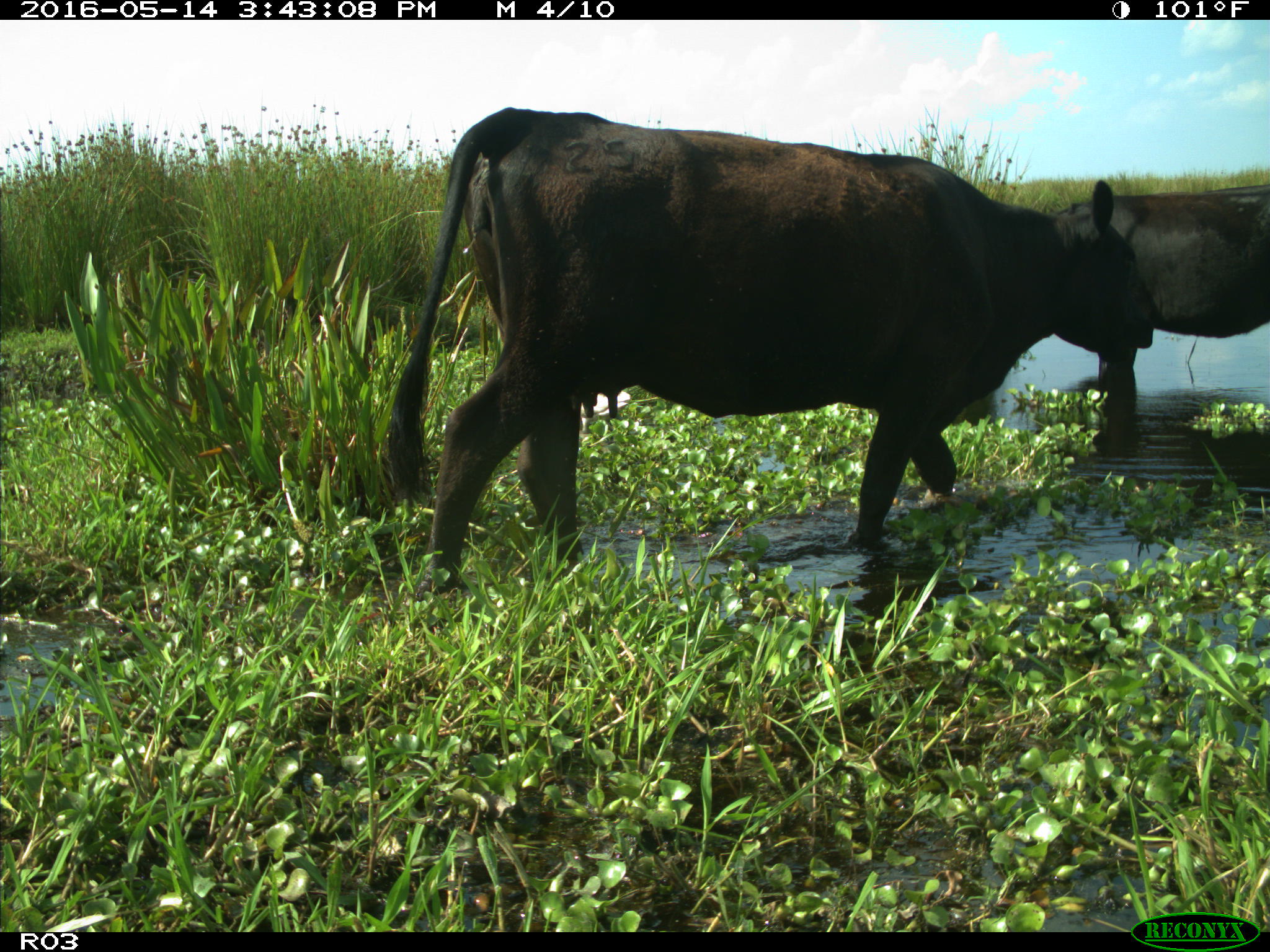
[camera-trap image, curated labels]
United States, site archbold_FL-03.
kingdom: Animalia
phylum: Chordata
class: Mammalia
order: Artiodactyla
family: Bovidae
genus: Bos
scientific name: Bos taurus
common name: domestic cow